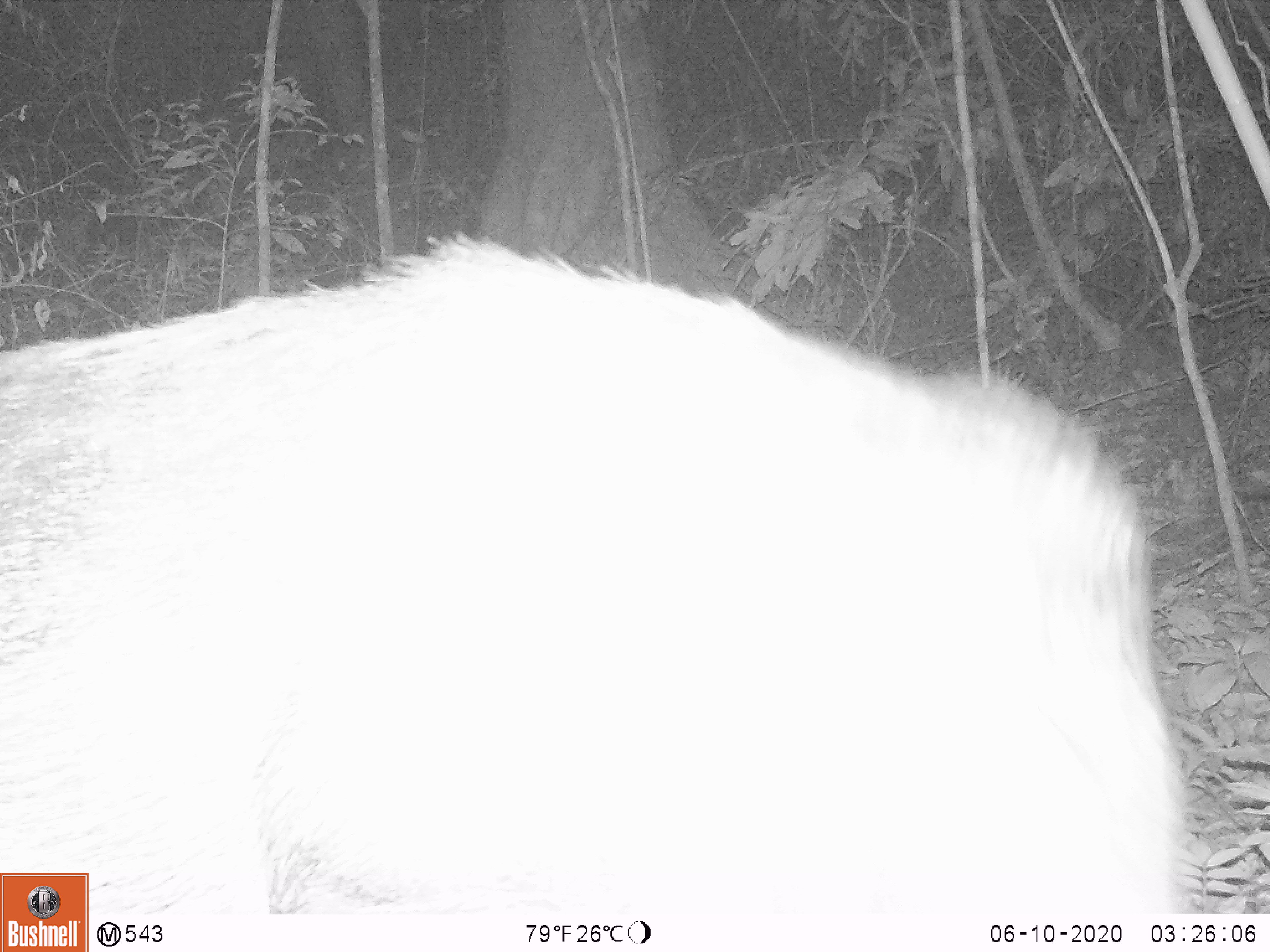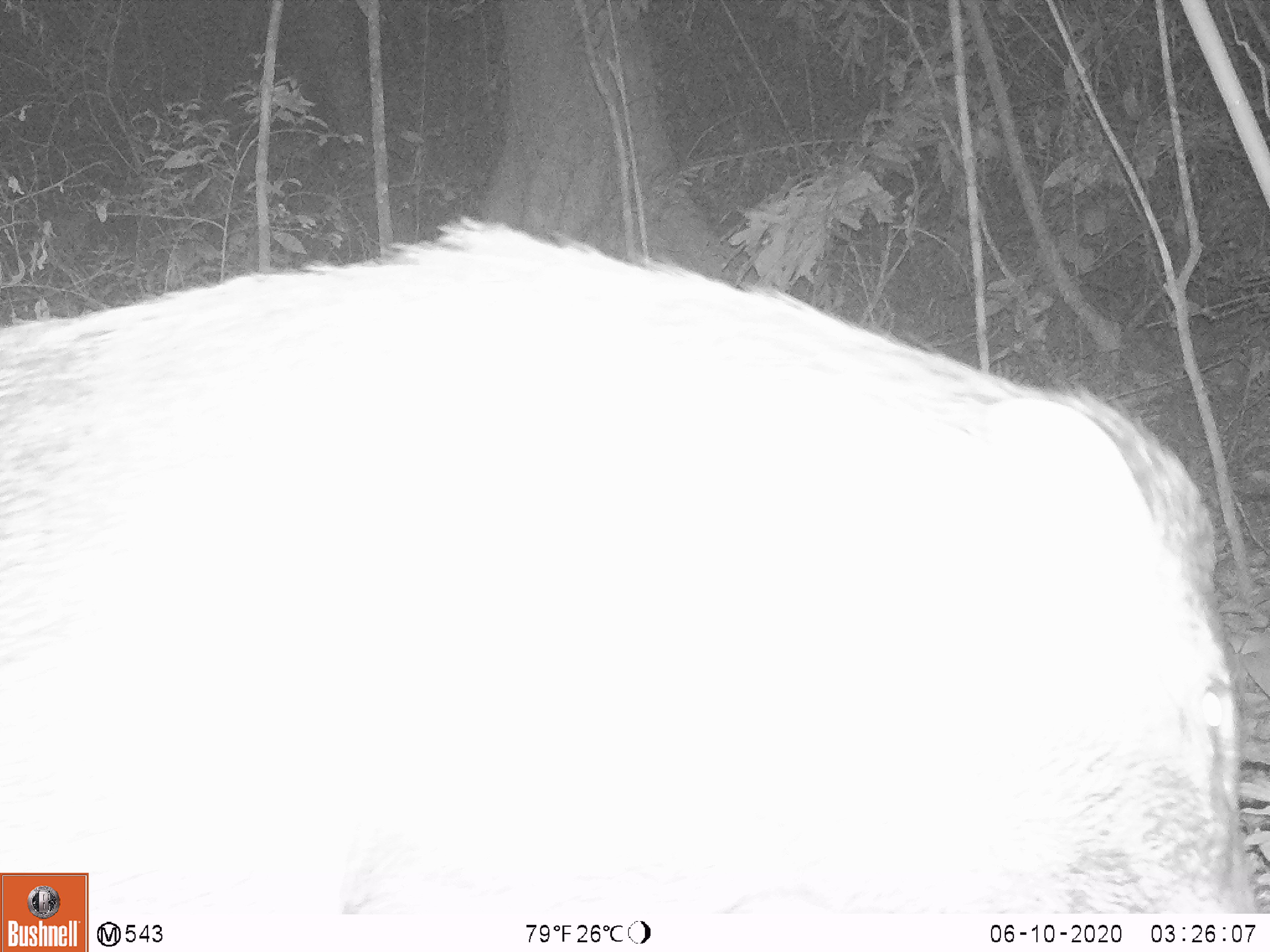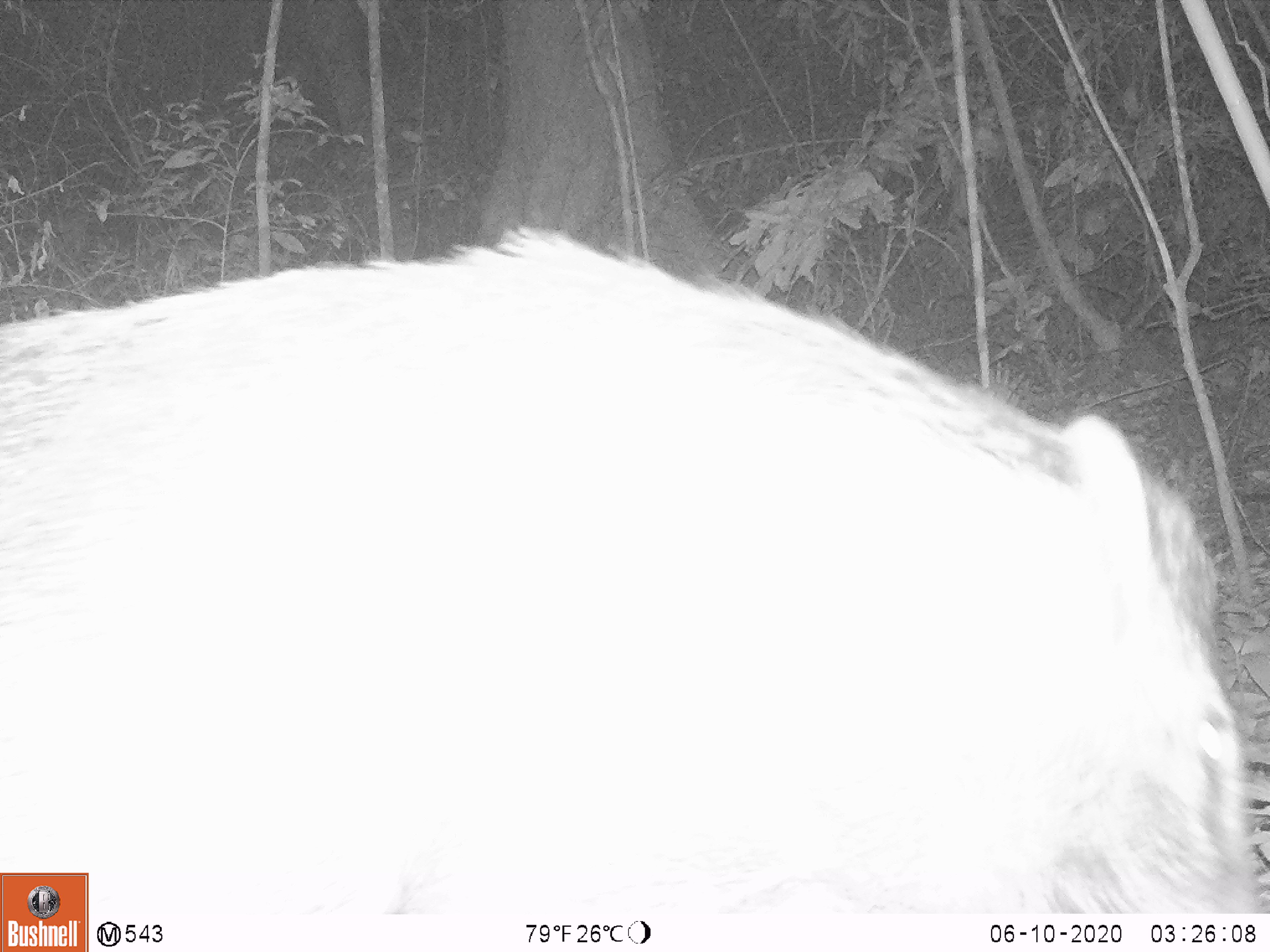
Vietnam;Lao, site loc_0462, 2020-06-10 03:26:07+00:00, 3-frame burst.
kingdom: Animalia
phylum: Chordata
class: Mammalia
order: Artiodactyla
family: Suidae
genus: Sus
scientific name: Sus scrofa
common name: eurasian wild pig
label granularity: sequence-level